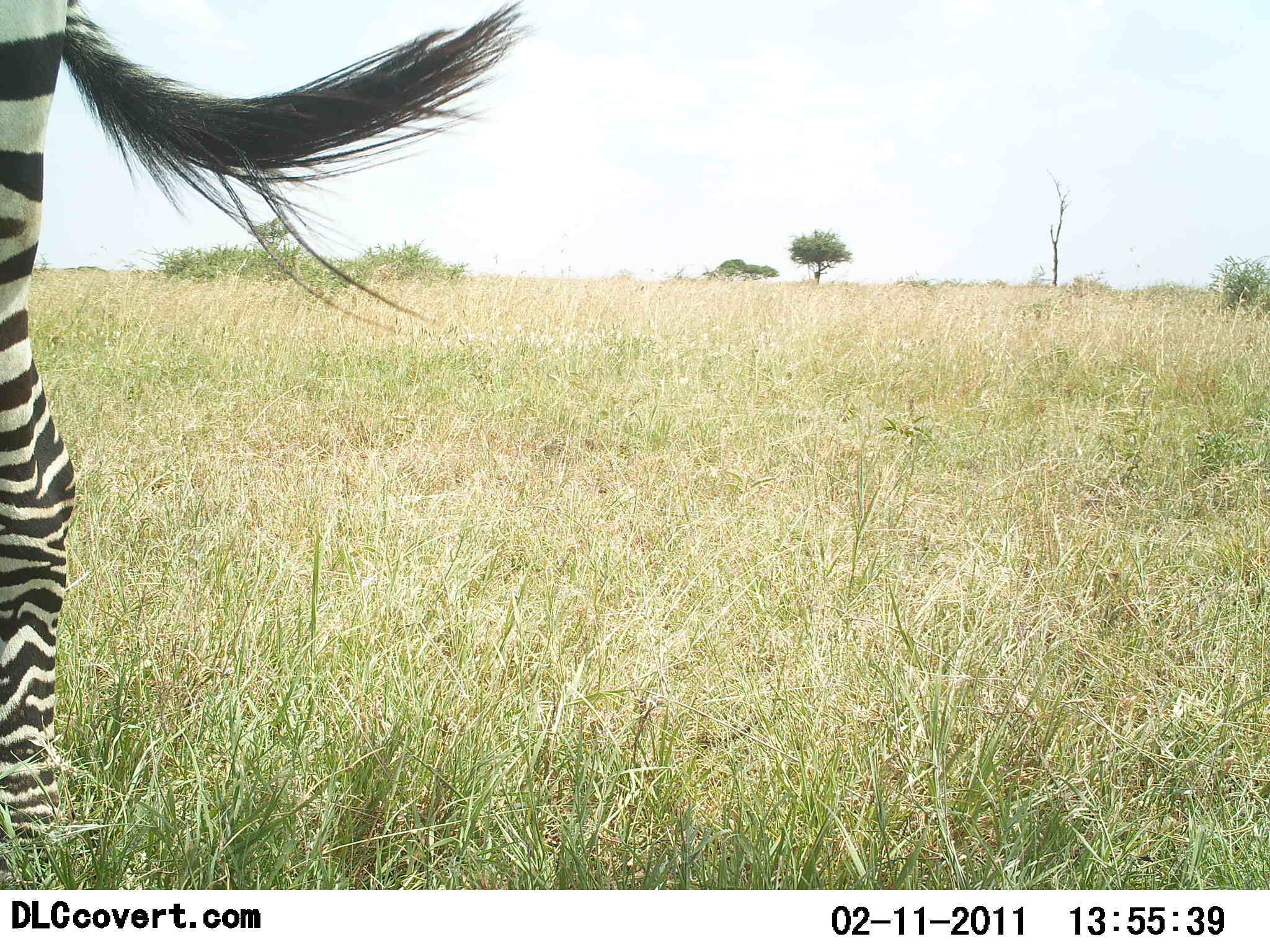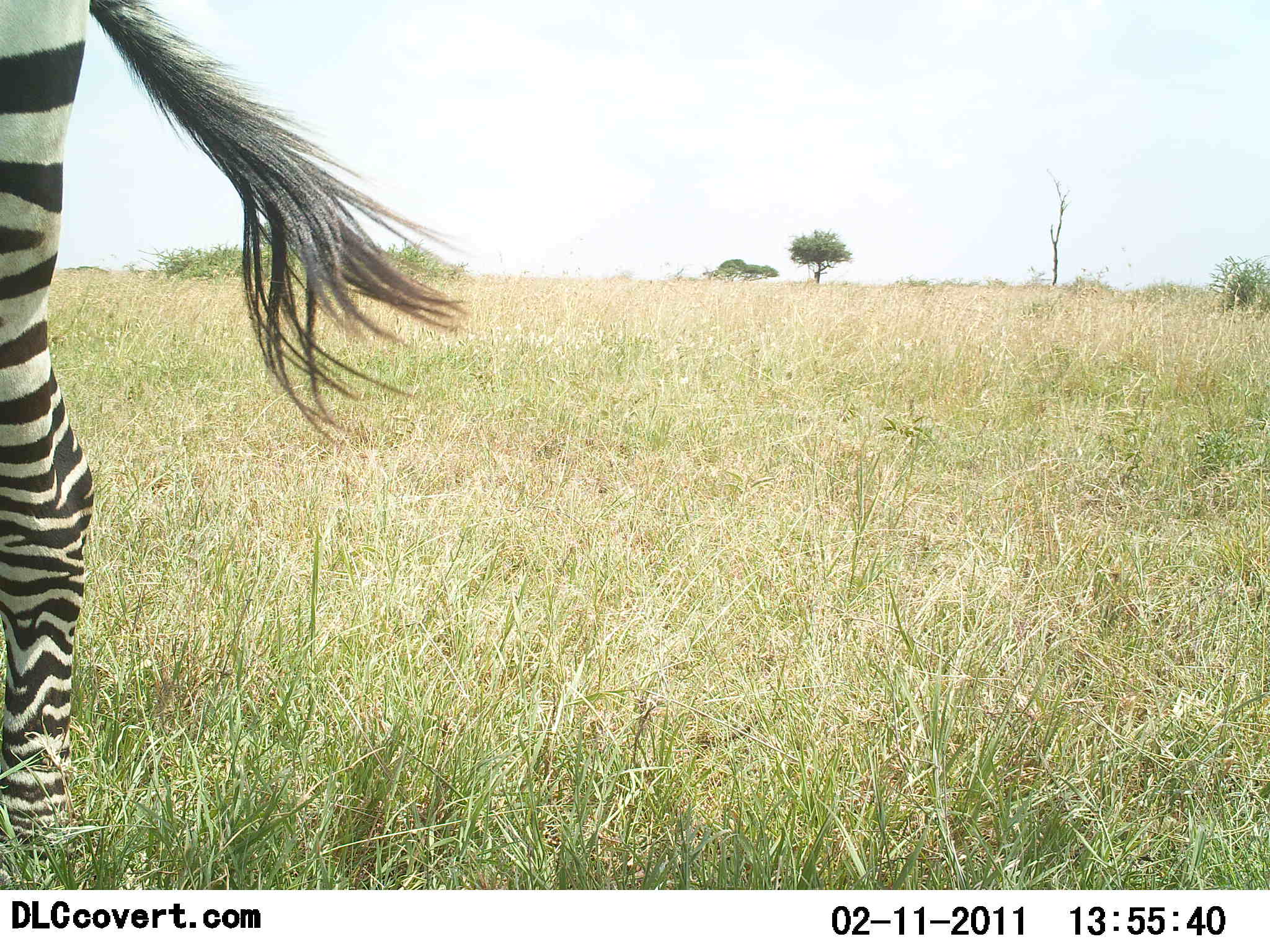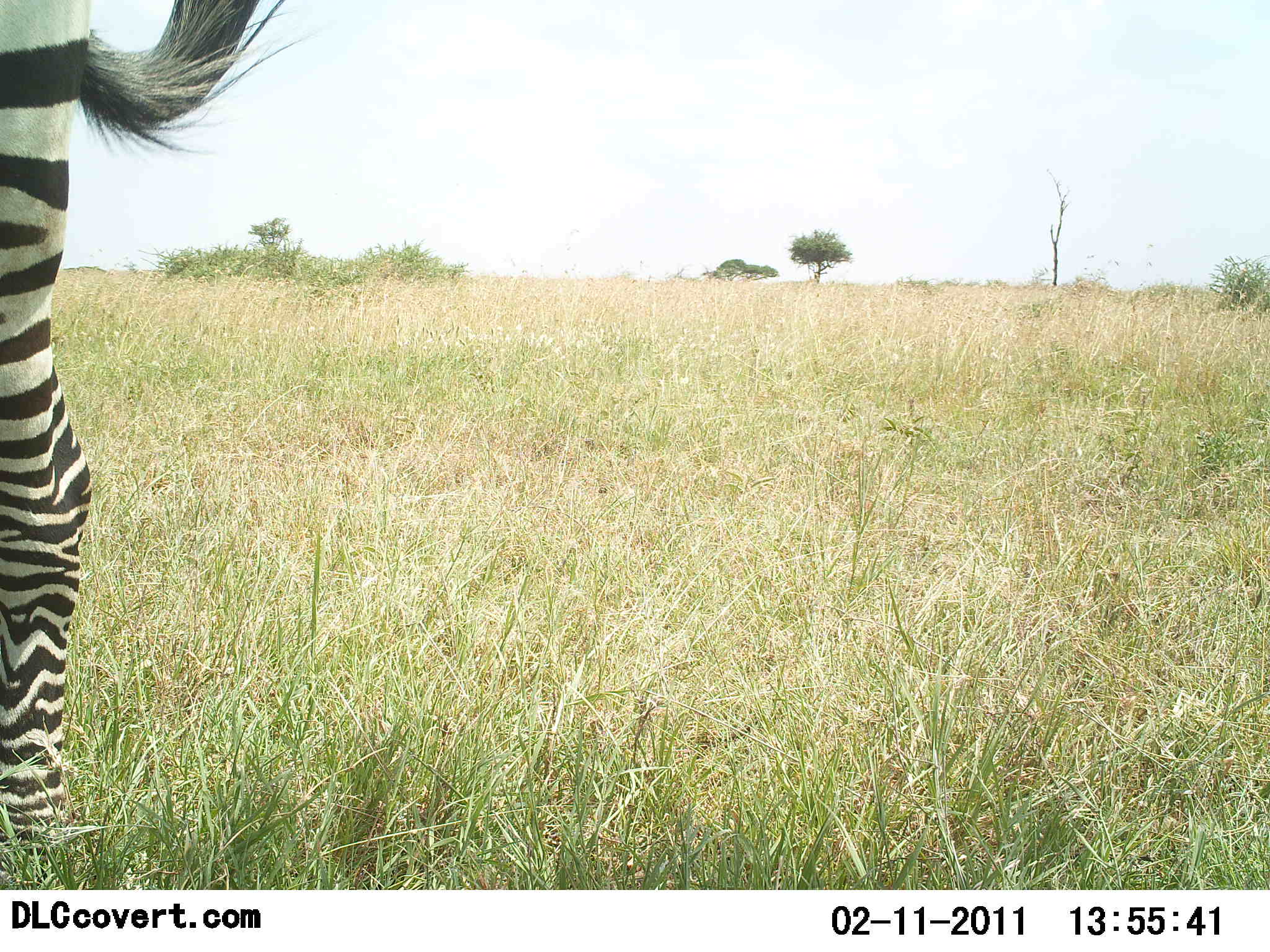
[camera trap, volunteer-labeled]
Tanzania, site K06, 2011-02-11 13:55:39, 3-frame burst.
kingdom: Animalia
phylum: Chordata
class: Mammalia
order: Perissodactyla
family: Equidae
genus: Equus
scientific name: Equus quagga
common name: plains zebra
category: zebra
Zebra (plains zebra) (Equus quagga), count 1. Behavior (volunteer vote fractions): standing 91%, resting 0%, moving 9%, interacting 0%. Young present (vote fraction): 0%. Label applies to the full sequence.